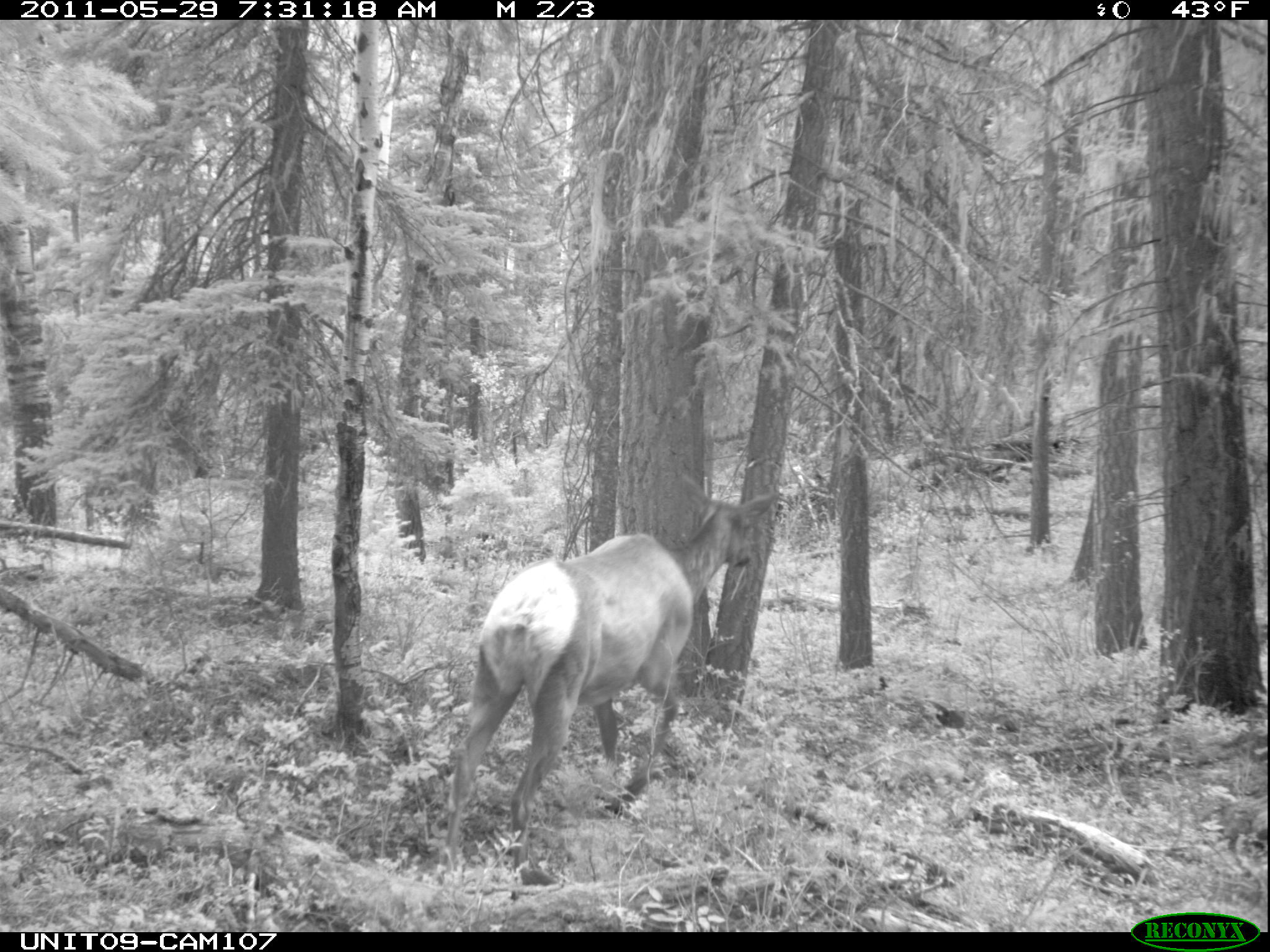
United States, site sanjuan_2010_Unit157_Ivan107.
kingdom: Animalia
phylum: Chordata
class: Mammalia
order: Artiodactyla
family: Cervidae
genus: Cervus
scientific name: Cervus elaphus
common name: red deer